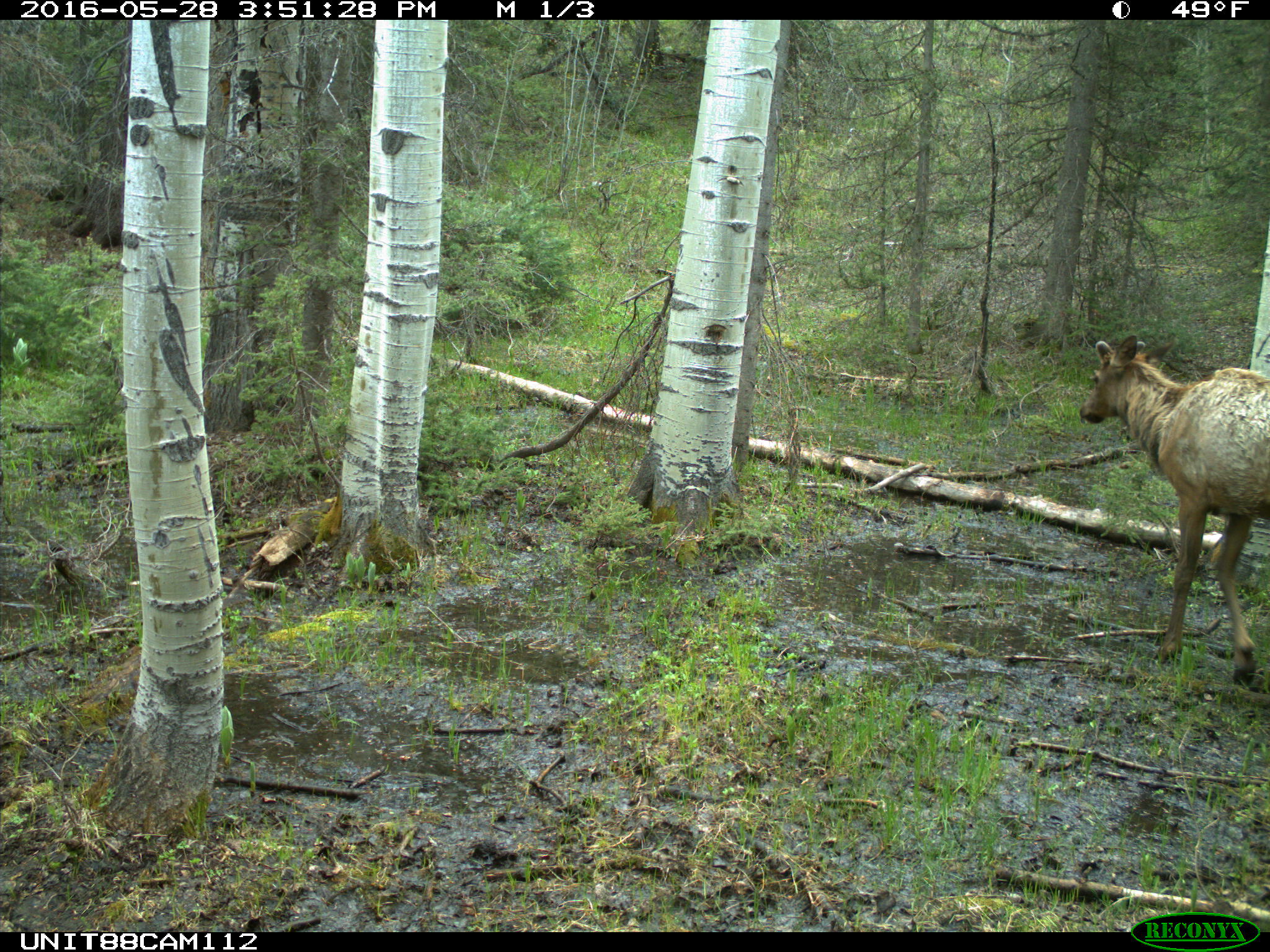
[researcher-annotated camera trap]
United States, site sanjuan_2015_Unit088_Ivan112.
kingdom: Animalia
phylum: Chordata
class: Mammalia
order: Artiodactyla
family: Cervidae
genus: Cervus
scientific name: Cervus elaphus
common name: red deer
Cervus elaphus (red deer).